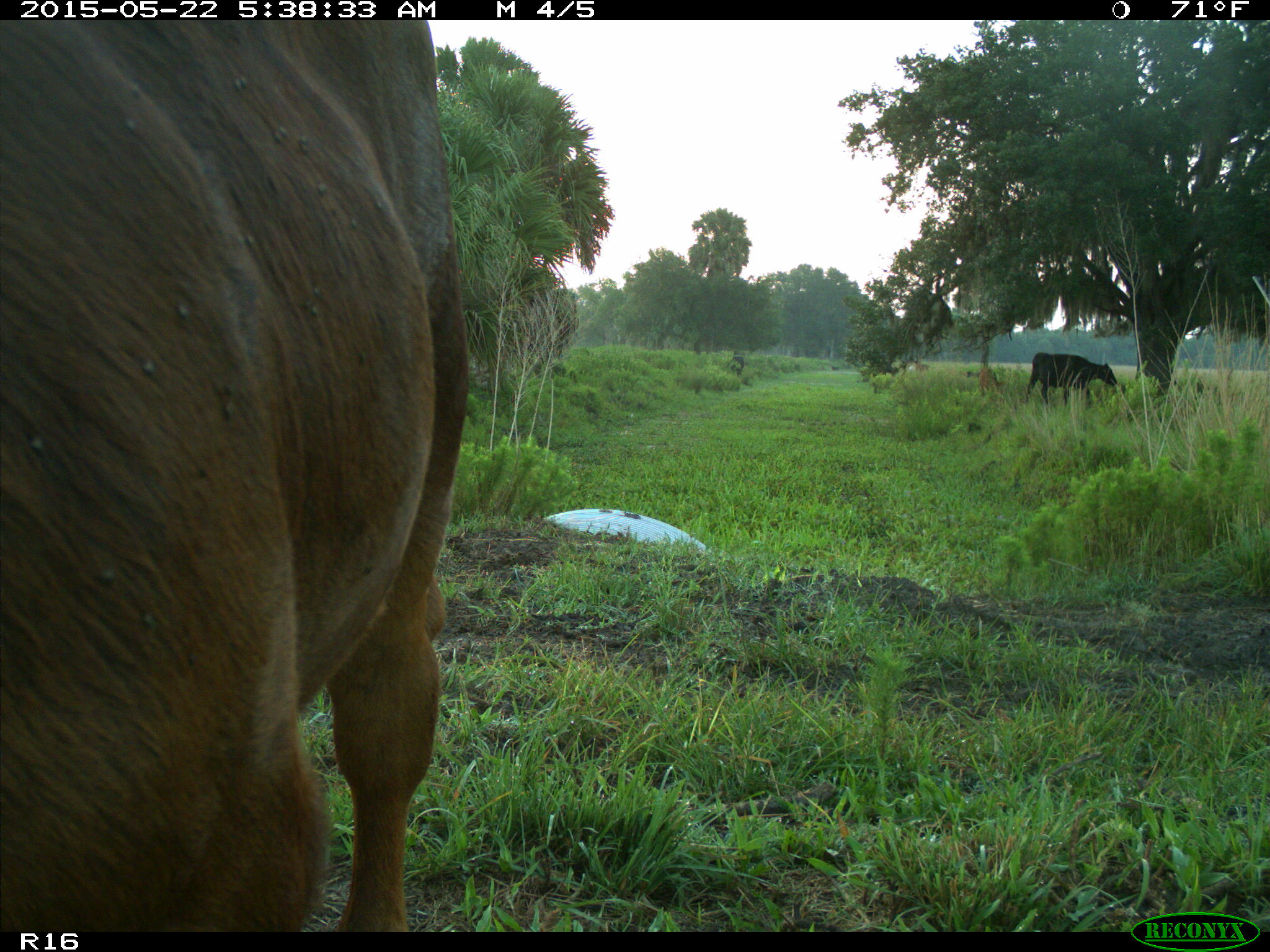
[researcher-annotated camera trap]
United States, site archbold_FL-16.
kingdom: Animalia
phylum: Chordata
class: Mammalia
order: Artiodactyla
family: Bovidae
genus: Bos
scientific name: Bos taurus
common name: domestic cow